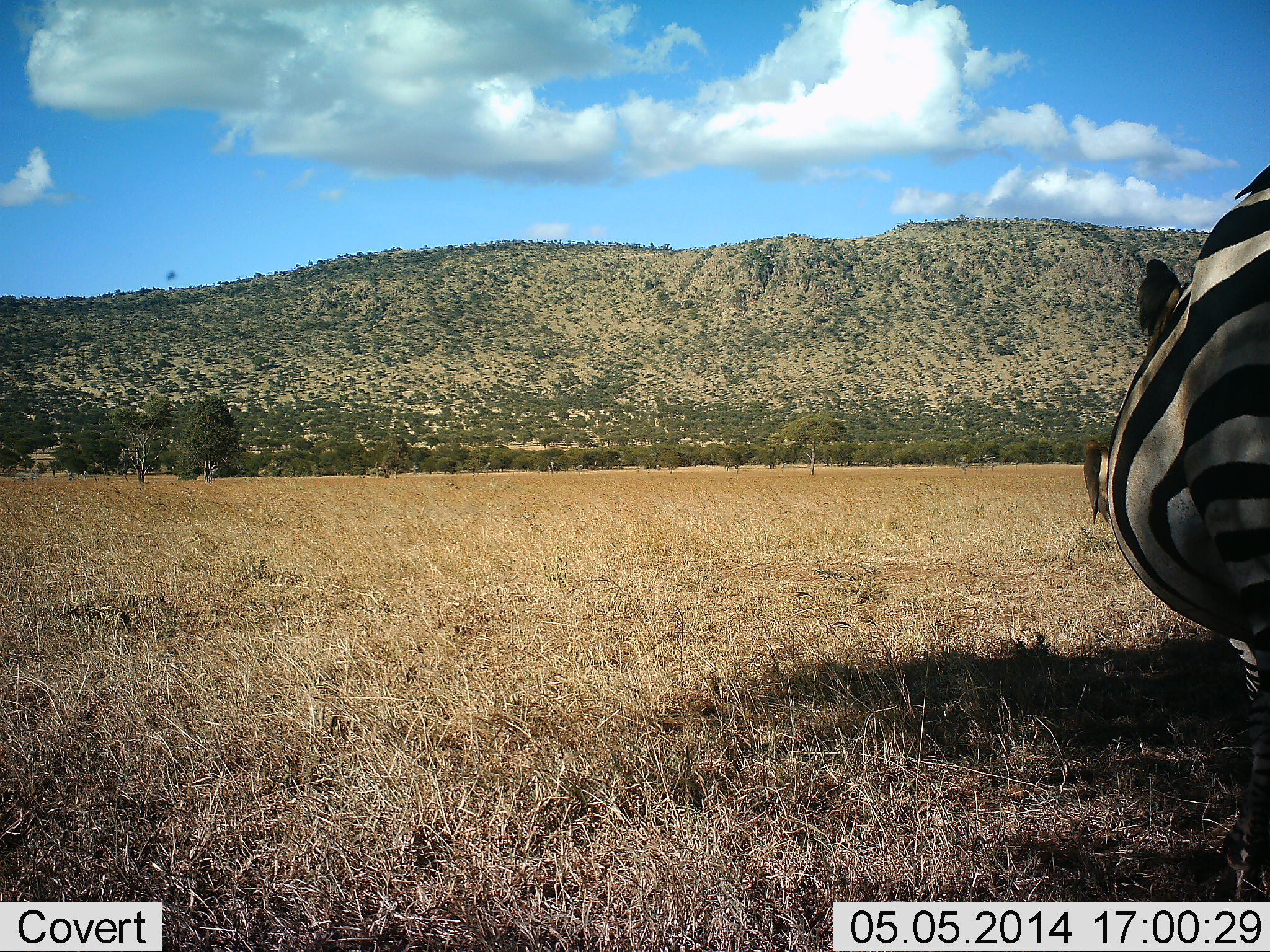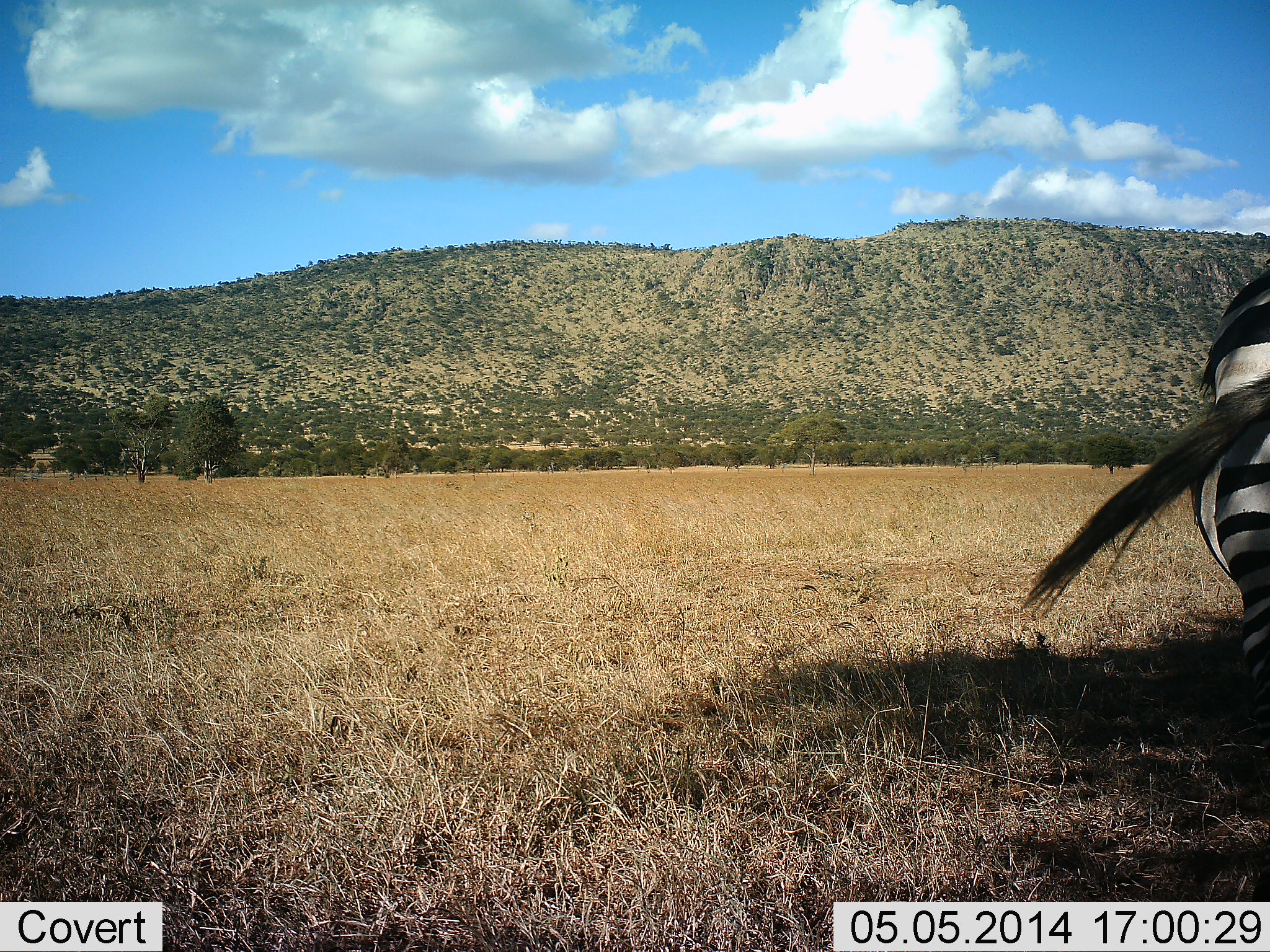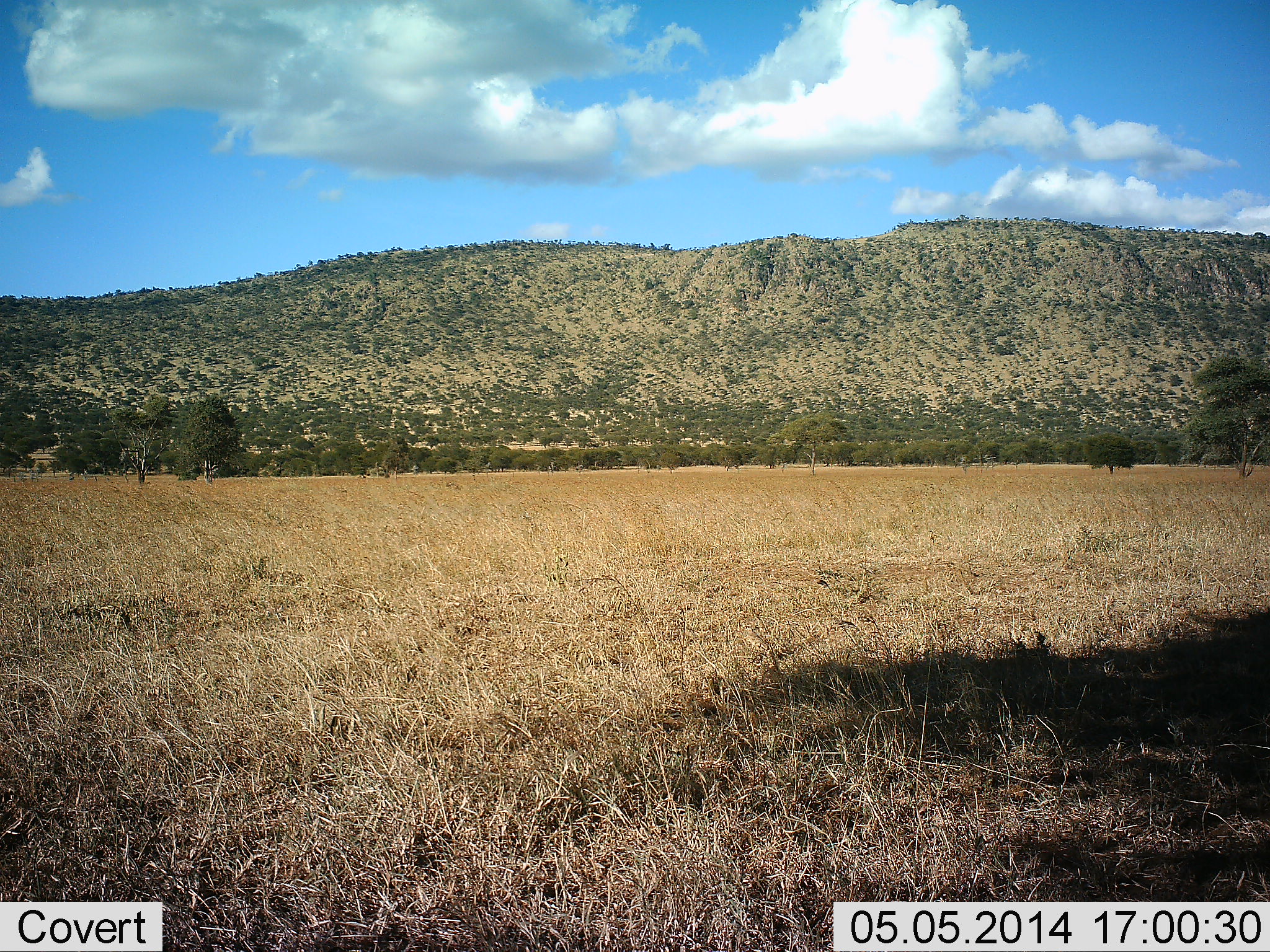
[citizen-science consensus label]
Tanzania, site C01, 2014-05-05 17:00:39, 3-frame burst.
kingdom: Animalia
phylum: Chordata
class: Mammalia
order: Perissodactyla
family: Equidae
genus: Equus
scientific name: Equus quagga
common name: plains zebra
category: zebra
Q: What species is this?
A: Zebra (plains zebra) (Equus quagga).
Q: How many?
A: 1.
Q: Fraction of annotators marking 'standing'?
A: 30%.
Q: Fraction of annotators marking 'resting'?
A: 0%.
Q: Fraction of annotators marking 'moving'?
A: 70%.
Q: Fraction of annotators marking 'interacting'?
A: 0%.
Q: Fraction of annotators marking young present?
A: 0%.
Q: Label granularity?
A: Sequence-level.